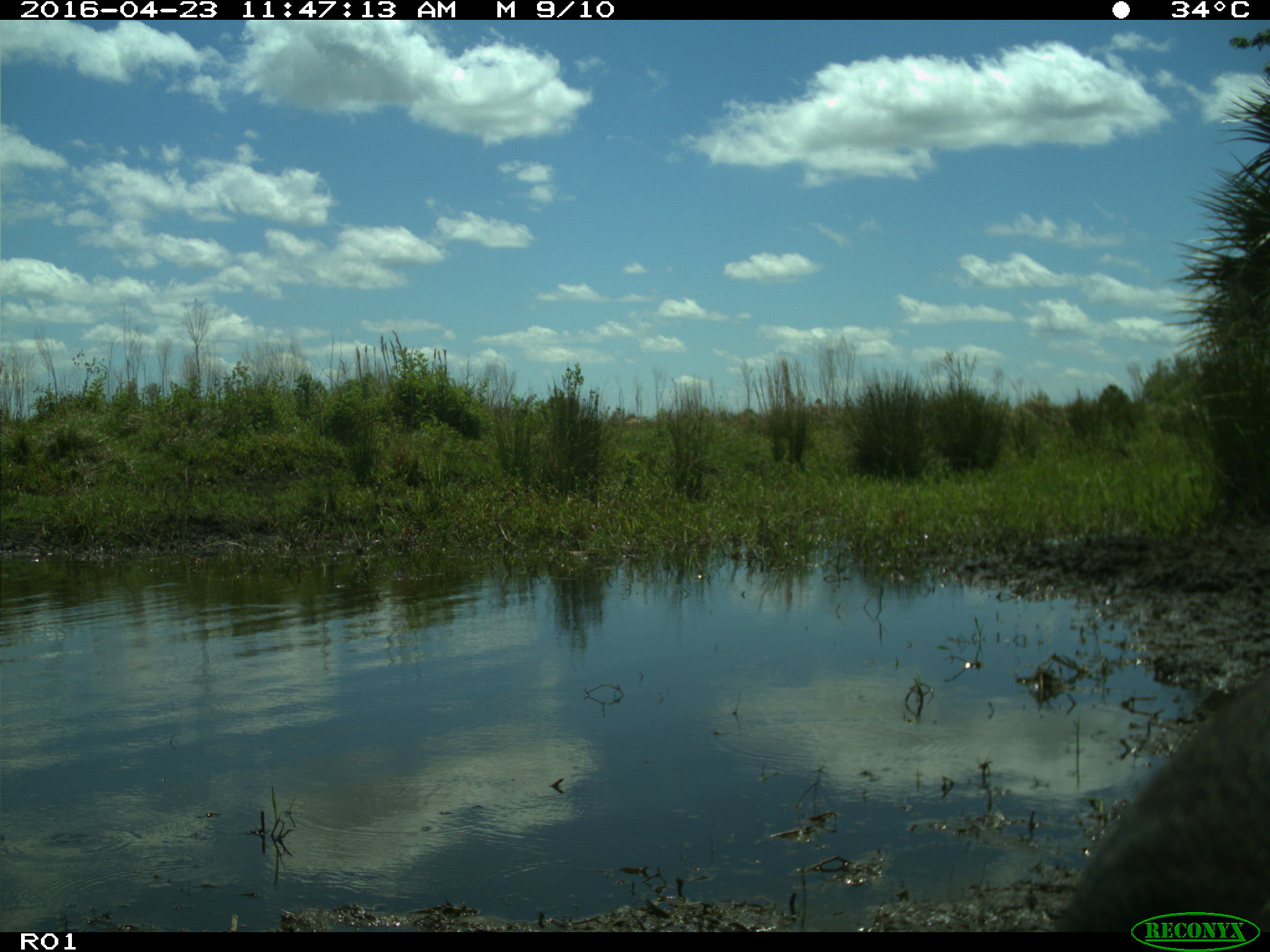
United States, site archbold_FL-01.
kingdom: Animalia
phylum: Chordata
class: Mammalia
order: Artiodactyla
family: Bovidae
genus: Bos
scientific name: Bos taurus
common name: domestic cow